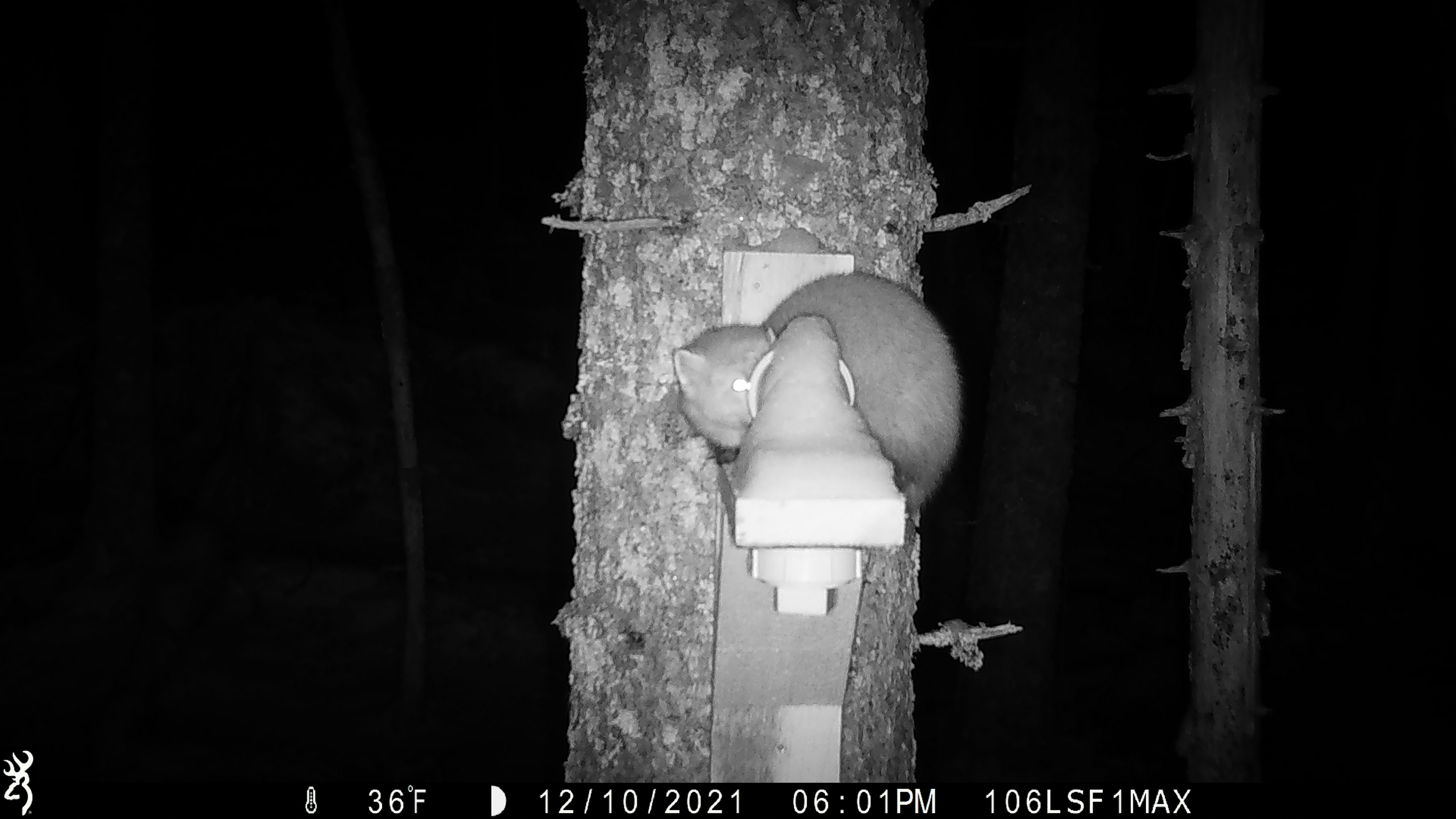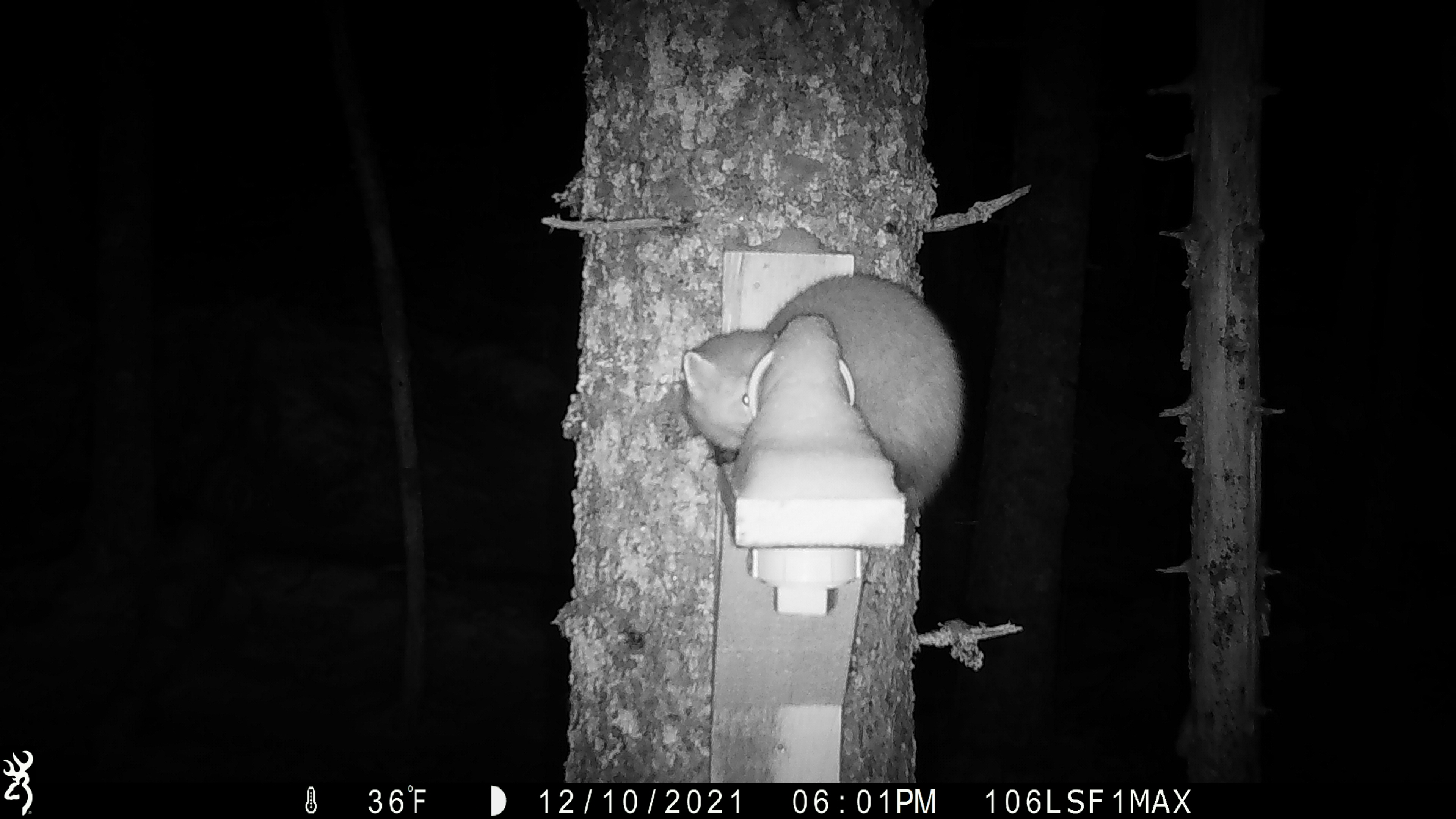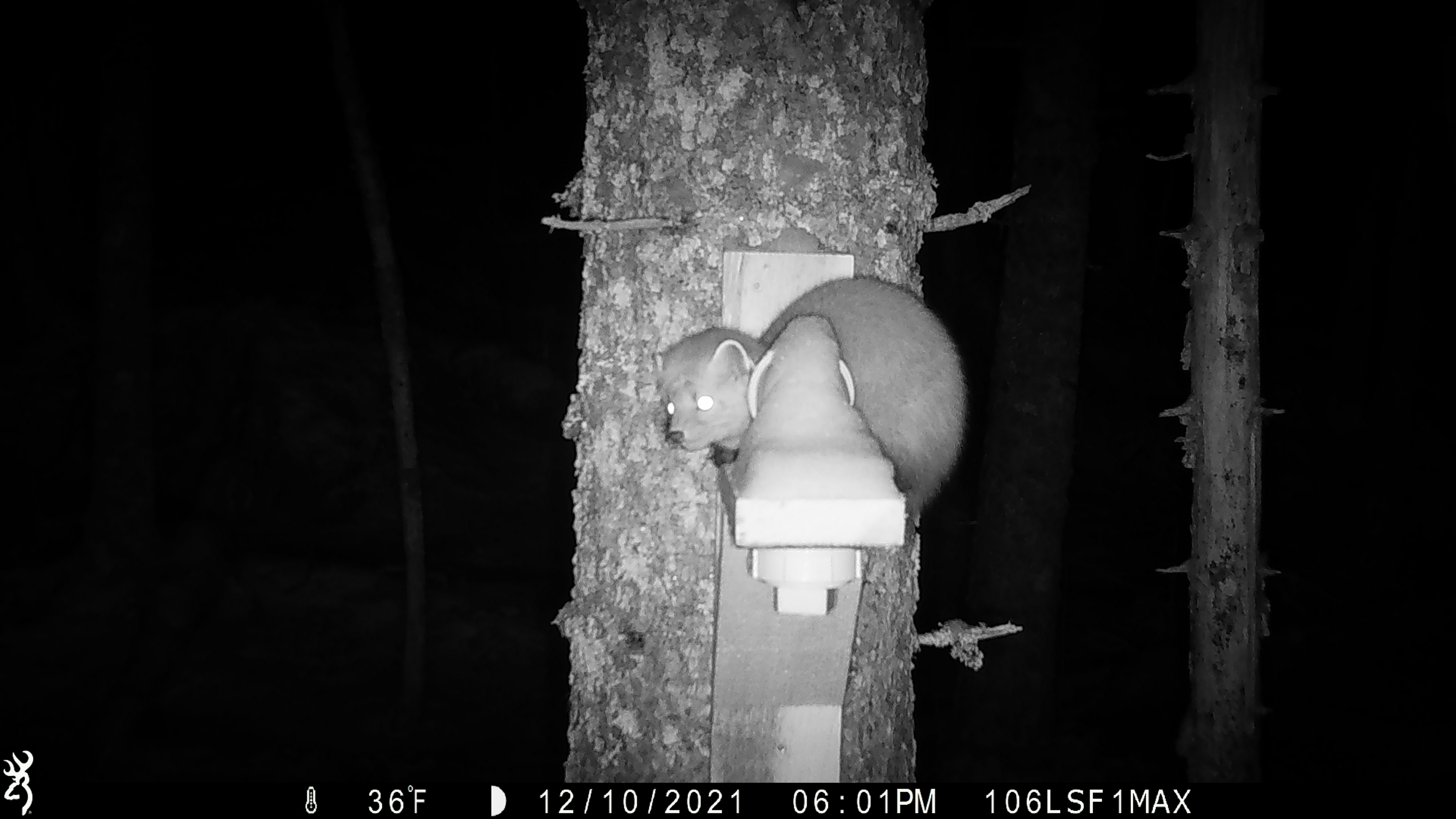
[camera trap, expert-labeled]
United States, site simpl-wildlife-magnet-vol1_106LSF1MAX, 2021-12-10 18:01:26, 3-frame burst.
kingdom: Animalia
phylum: Chordata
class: Mammalia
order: Carnivora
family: Mustelidae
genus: Martes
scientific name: Martes americana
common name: american marten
American marten (Martes americana).